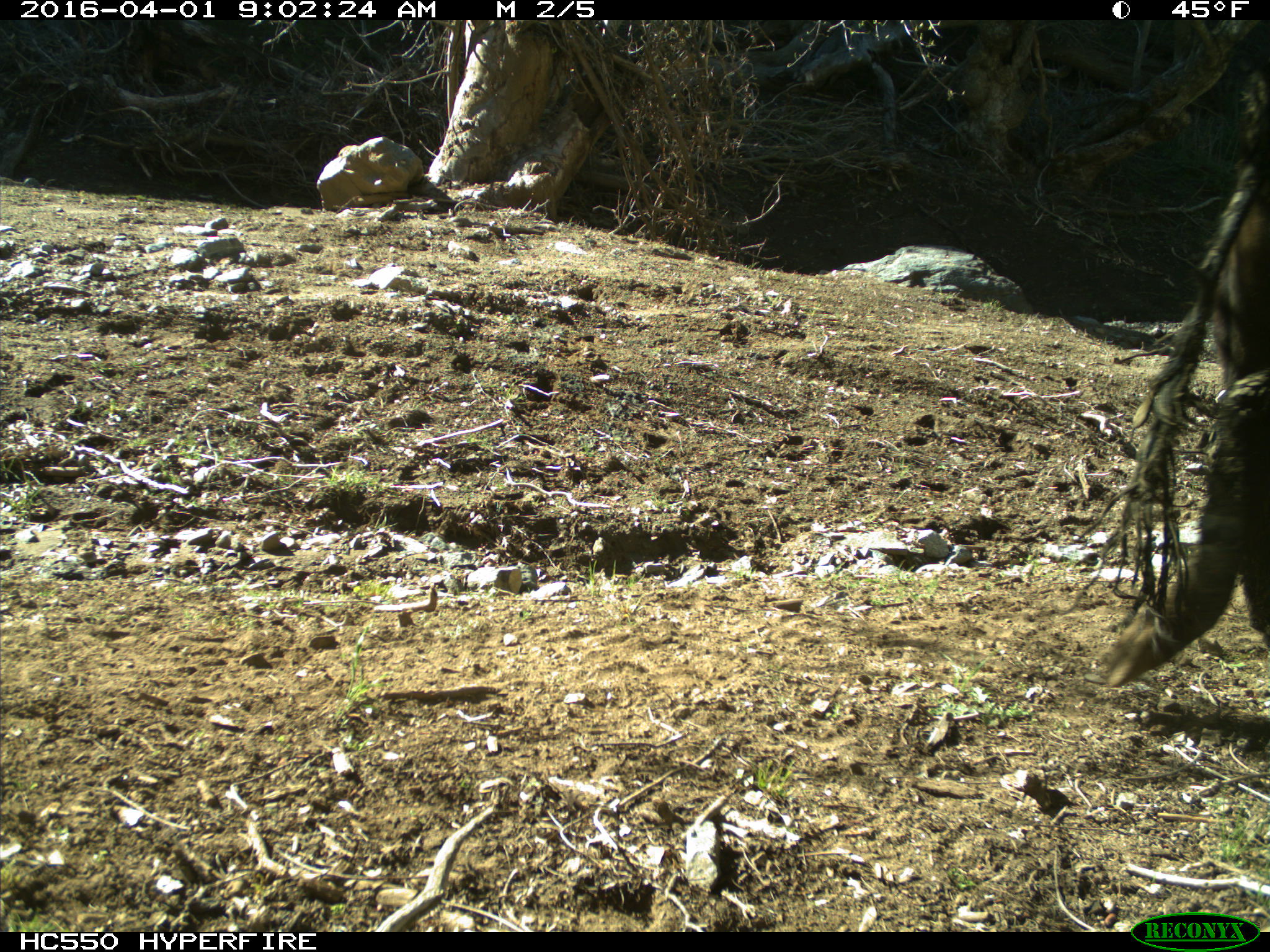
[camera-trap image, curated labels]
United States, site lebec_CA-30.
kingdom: Animalia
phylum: Chordata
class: Mammalia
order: Artiodactyla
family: Bovidae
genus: Bos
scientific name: Bos taurus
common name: domestic cow